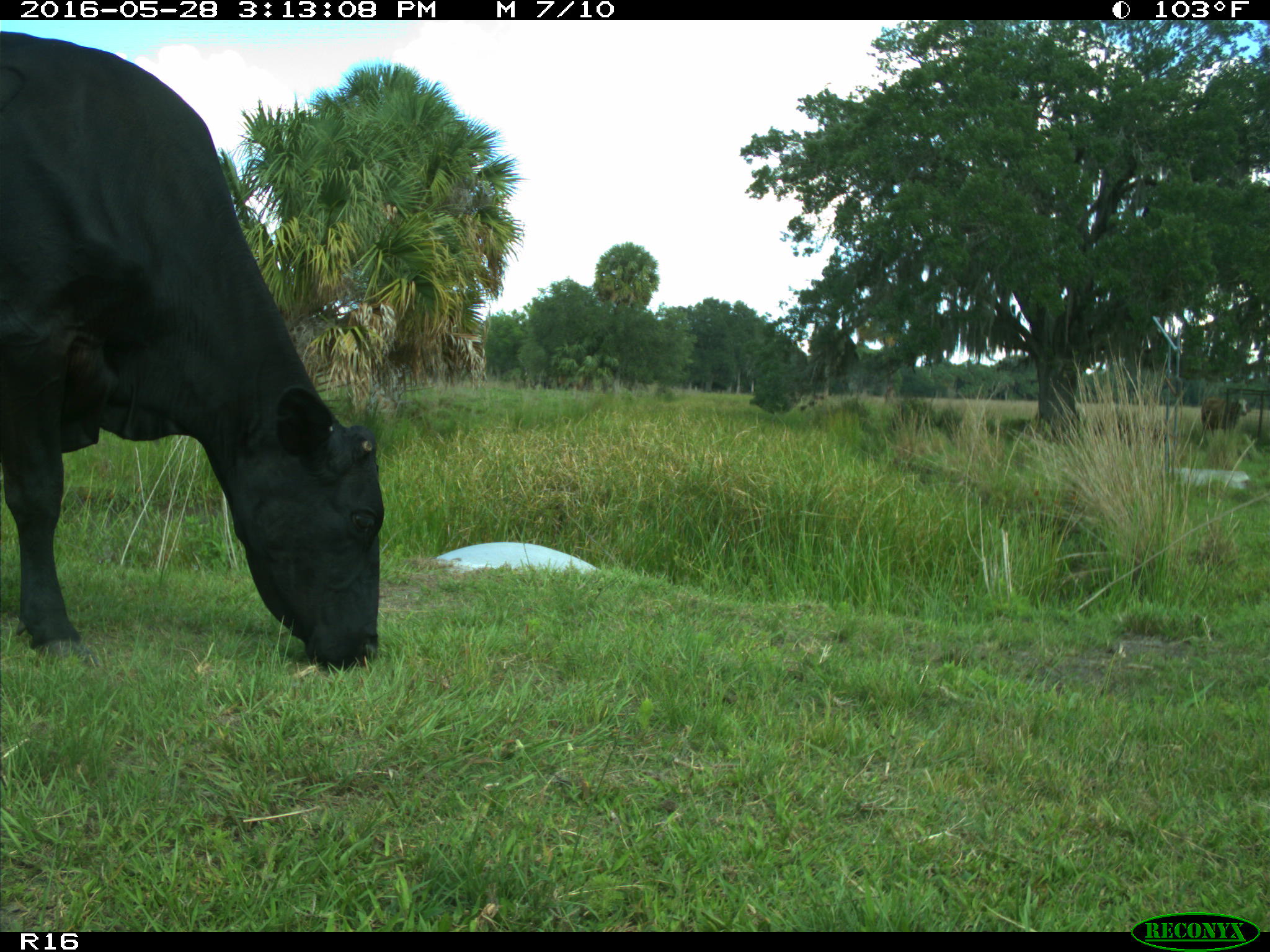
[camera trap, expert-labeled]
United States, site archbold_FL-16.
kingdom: Animalia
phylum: Chordata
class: Mammalia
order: Artiodactyla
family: Bovidae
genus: Bos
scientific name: Bos taurus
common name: domestic cow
Bos taurus (domestic cow).